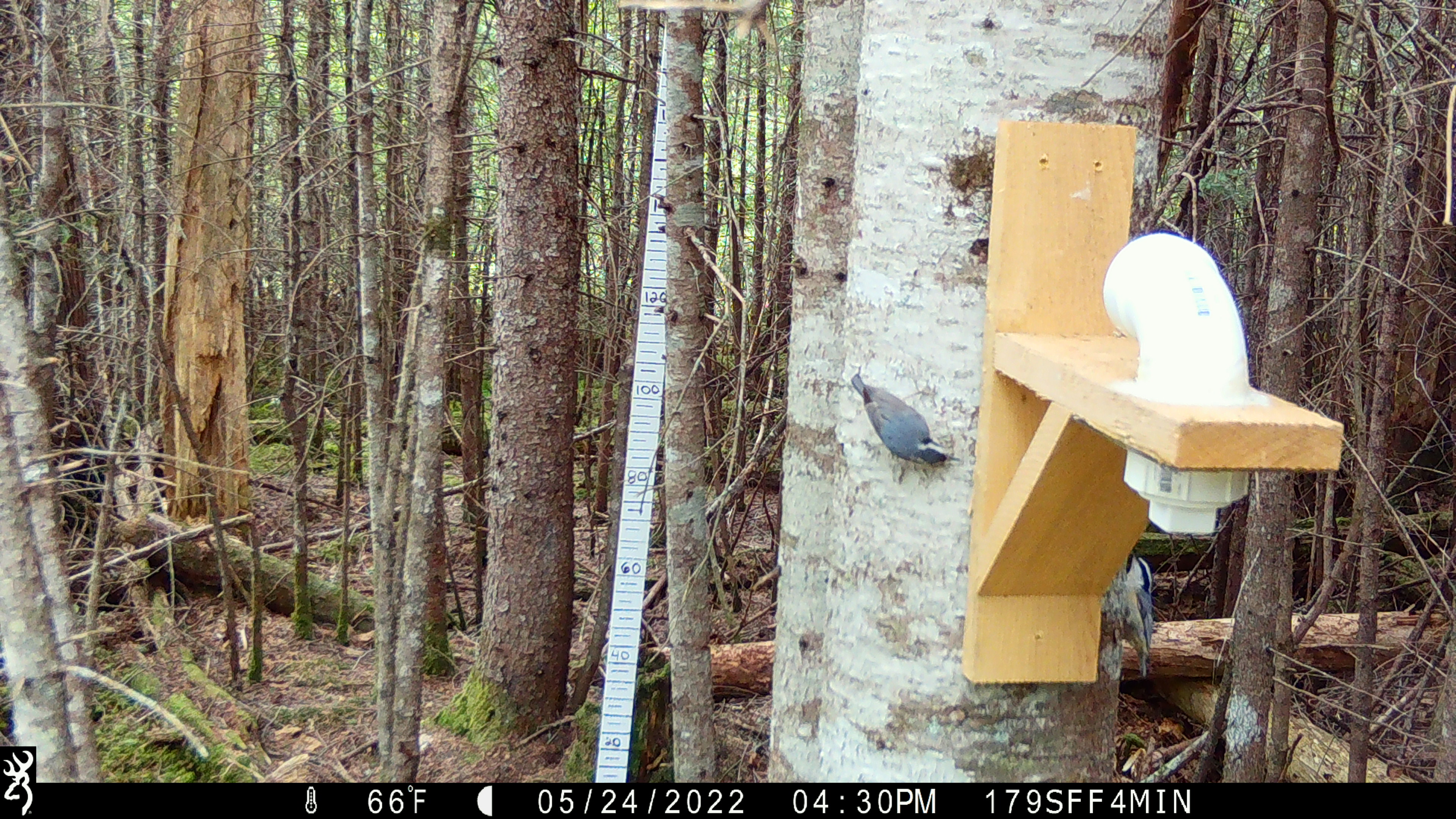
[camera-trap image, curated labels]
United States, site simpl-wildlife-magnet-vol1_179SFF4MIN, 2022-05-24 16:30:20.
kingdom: Animalia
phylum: Chordata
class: Aves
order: Passeriformes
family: Sittidae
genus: Sitta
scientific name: Sitta canadensis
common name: red-breasted nuthatch